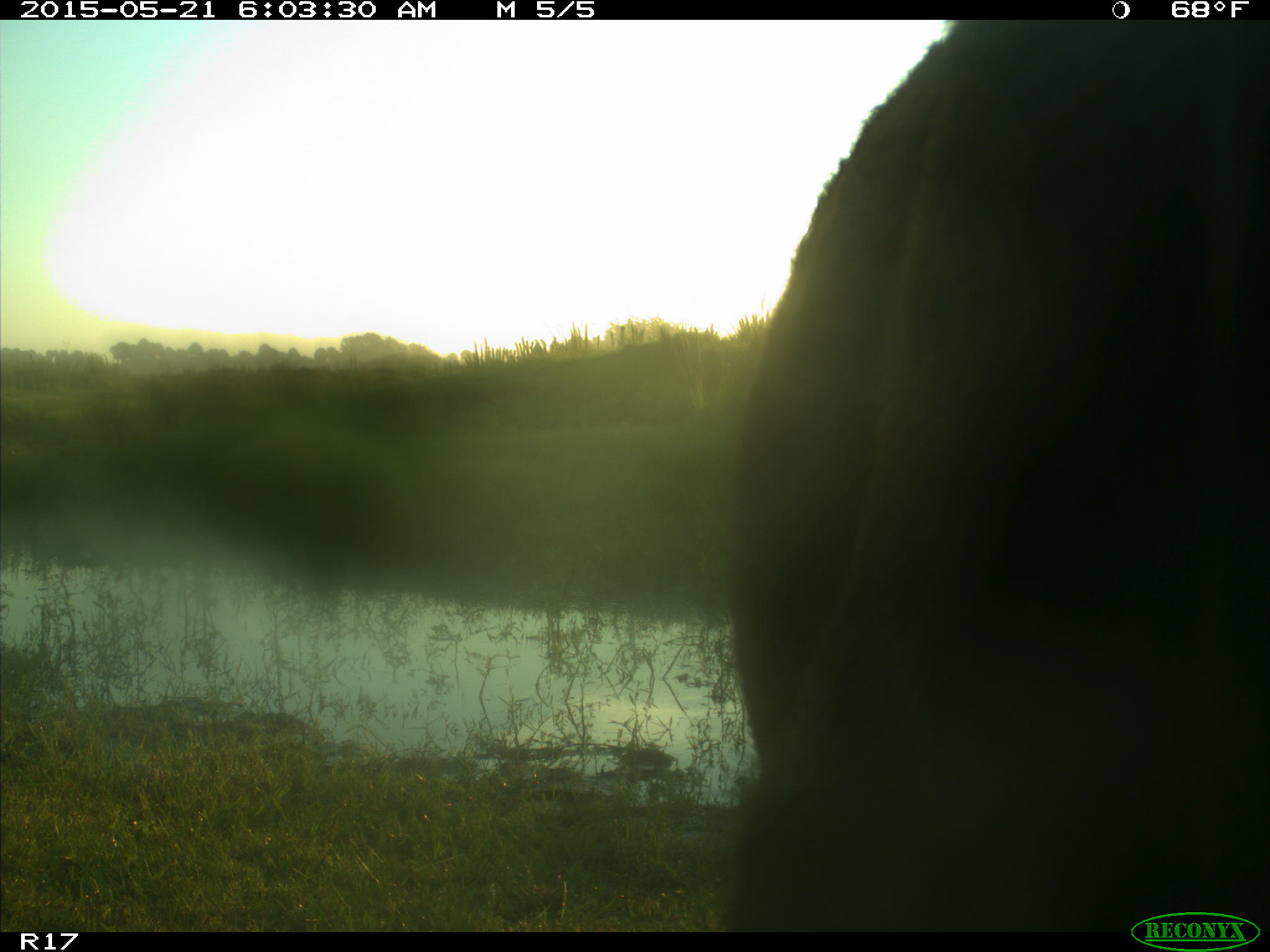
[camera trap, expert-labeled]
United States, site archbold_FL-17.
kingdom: Animalia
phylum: Chordata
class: Mammalia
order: Artiodactyla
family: Bovidae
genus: Bos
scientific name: Bos taurus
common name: domestic cow